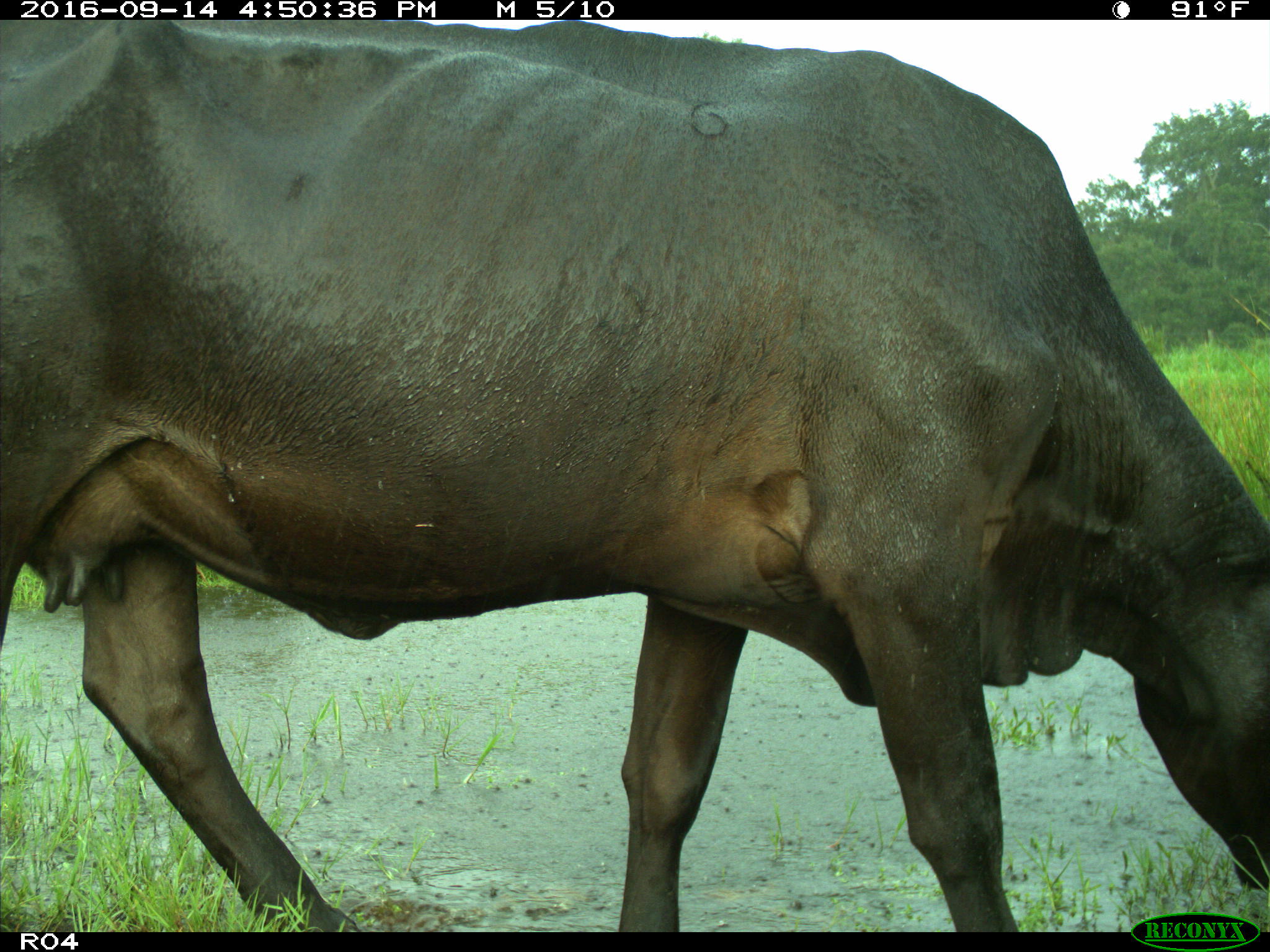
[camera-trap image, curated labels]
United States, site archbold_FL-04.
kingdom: Animalia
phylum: Chordata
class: Mammalia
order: Artiodactyla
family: Bovidae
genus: Bos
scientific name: Bos taurus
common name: domestic cow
Bos taurus (domestic cow).